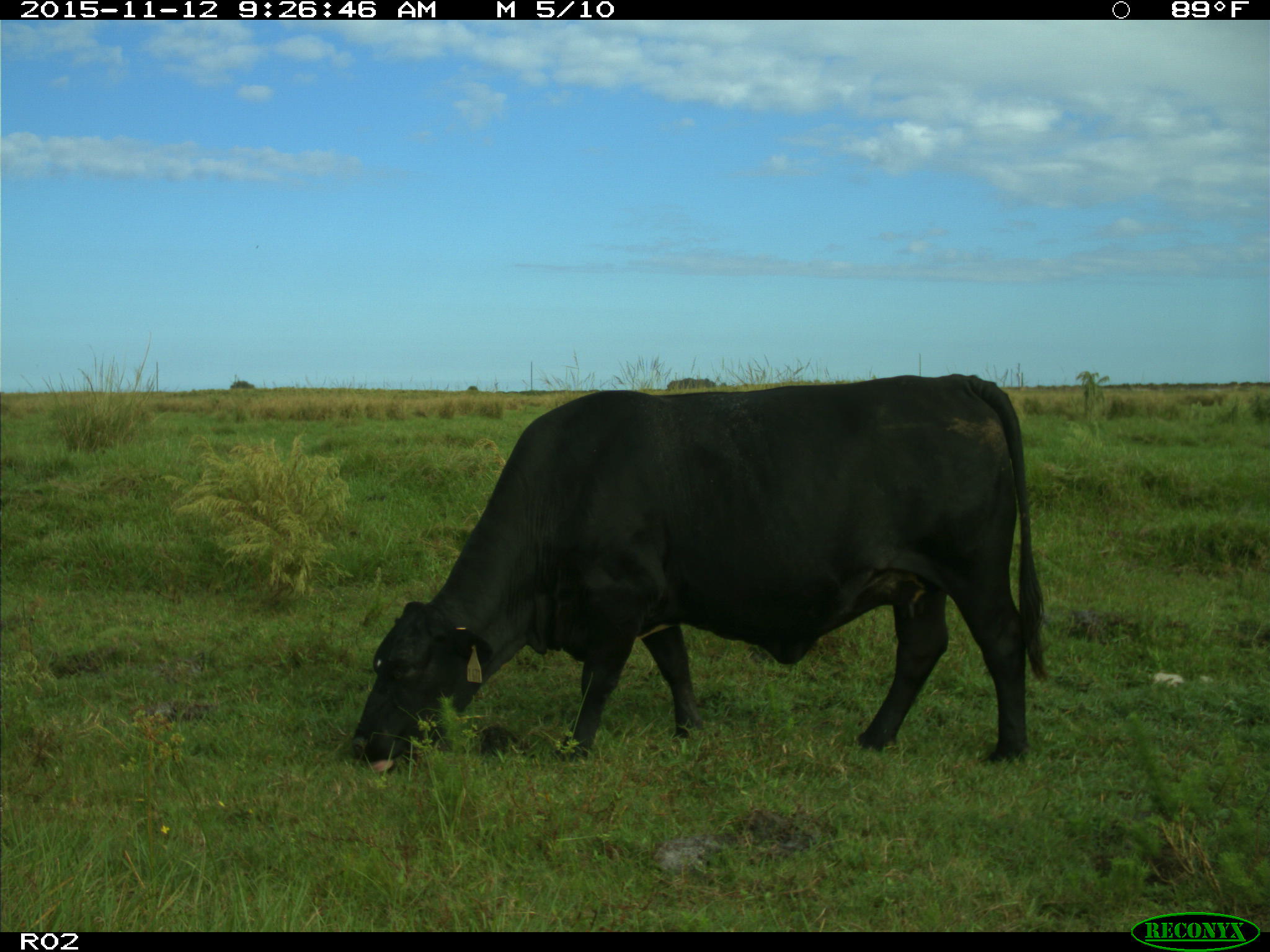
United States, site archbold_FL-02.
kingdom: Animalia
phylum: Chordata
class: Mammalia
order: Artiodactyla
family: Bovidae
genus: Bos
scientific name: Bos taurus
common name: domestic cow